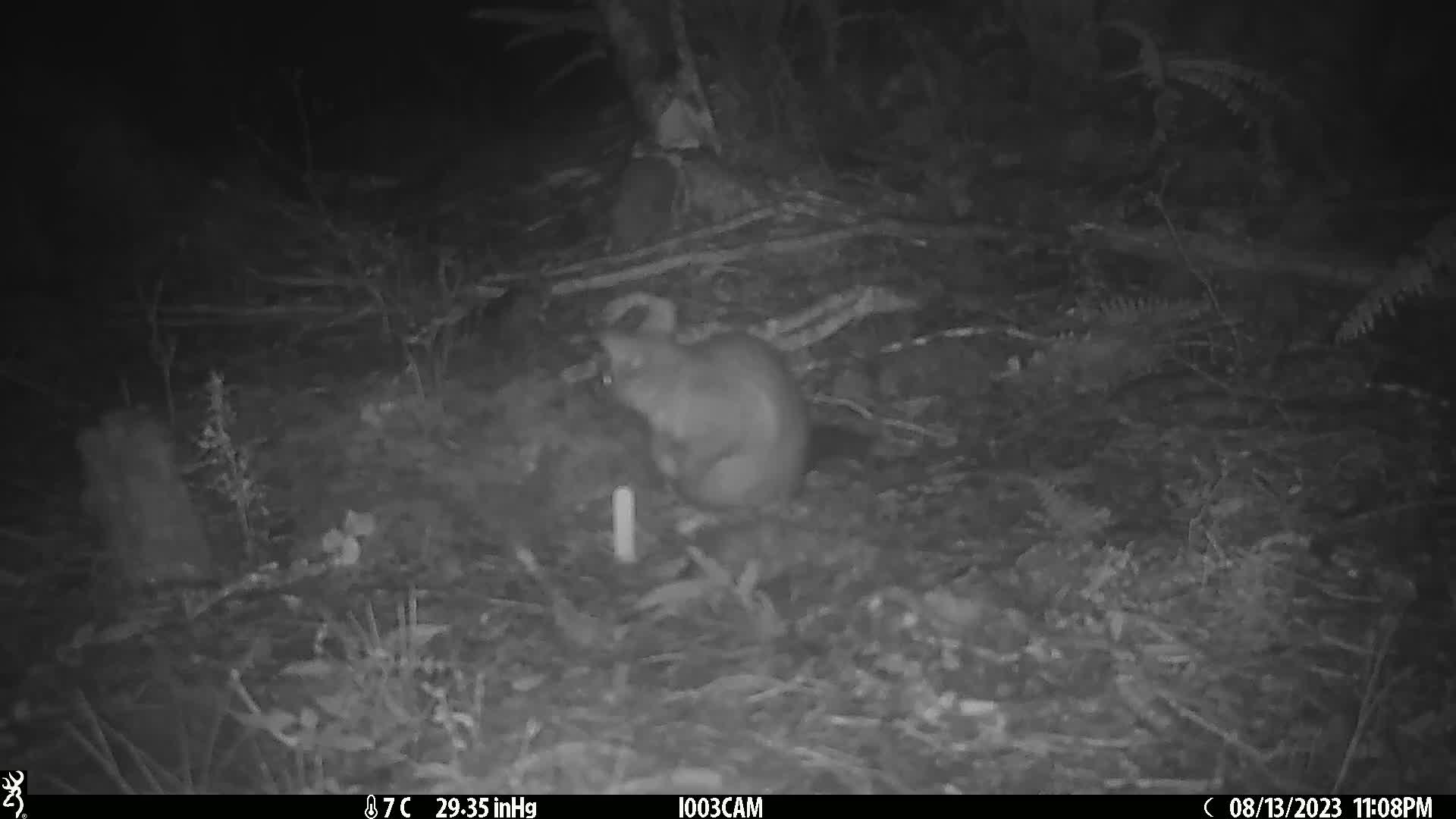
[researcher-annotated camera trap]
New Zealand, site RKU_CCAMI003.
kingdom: Animalia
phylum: Chordata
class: Mammalia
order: Diprotodontia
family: Phalangeridae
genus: Trichosurus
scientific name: Trichosurus vulpecula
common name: common brushtail possum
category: possum